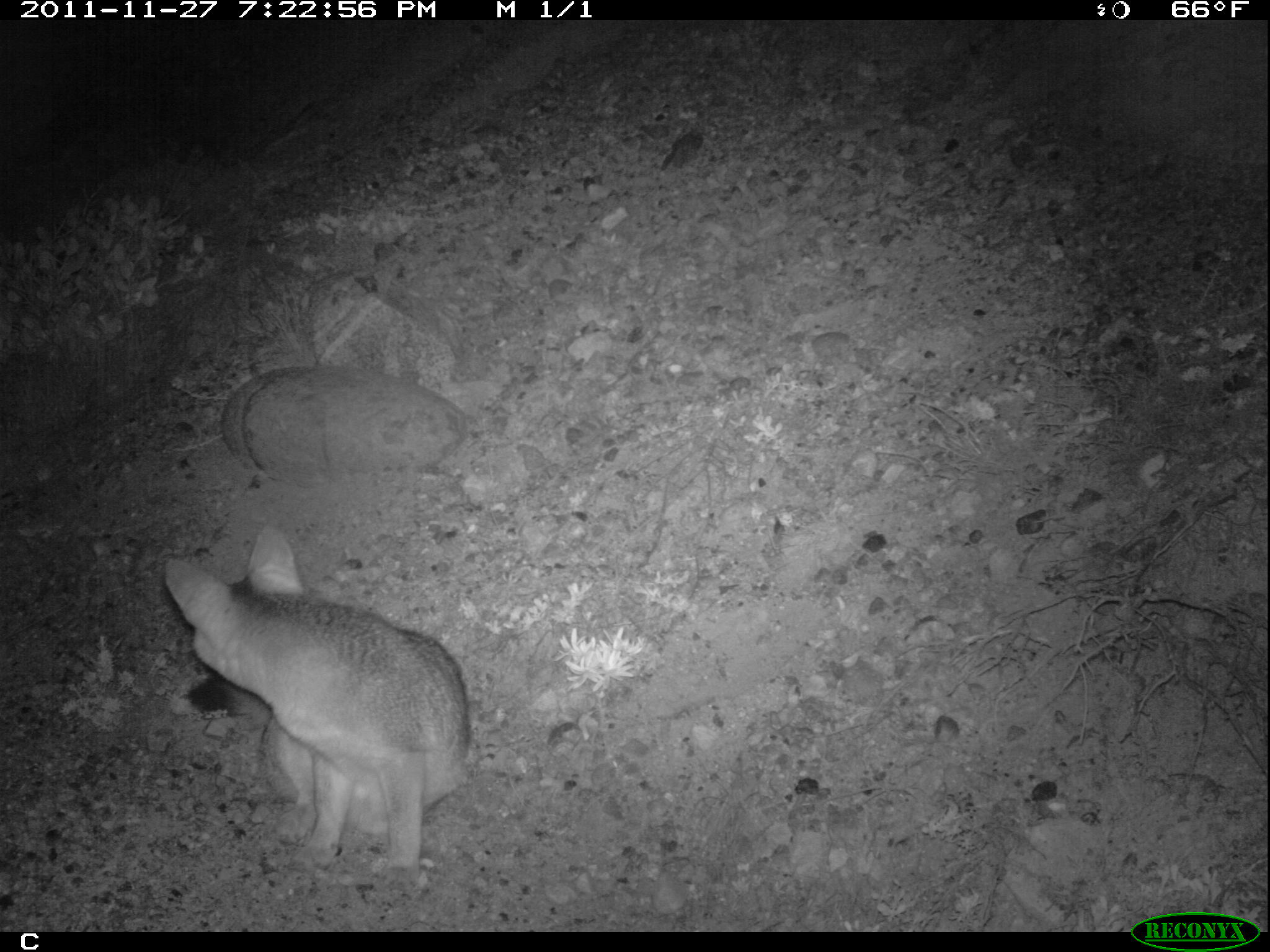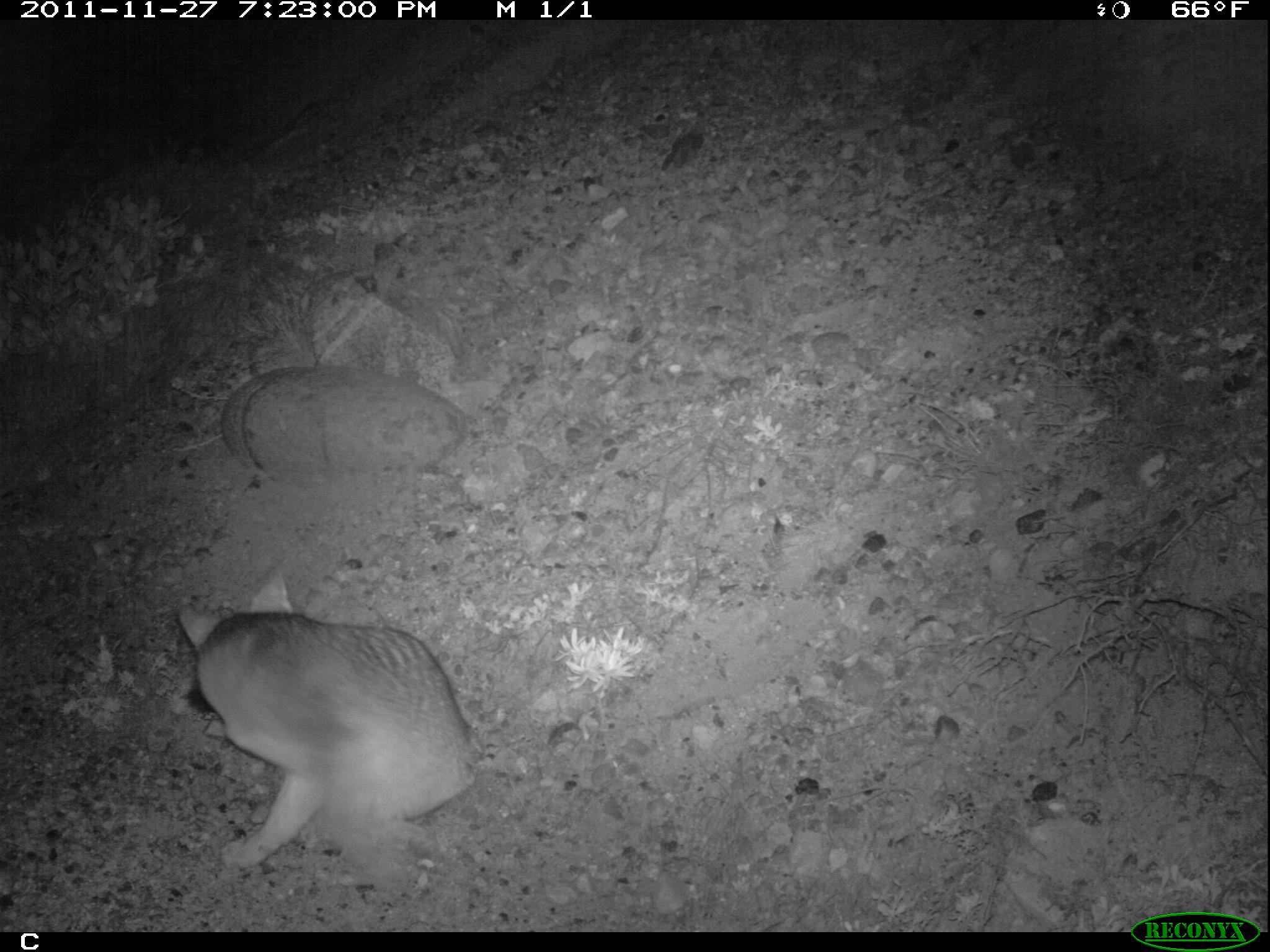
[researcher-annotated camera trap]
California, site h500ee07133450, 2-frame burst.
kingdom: Animalia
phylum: Chordata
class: Mammalia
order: Carnivora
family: Canidae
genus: Urocyon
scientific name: Urocyon littoralis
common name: island fox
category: fox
Fox (island fox) (Urocyon littoralis).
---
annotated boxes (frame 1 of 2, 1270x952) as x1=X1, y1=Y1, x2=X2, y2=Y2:
fox: x1=164, y1=527, x2=470, y2=886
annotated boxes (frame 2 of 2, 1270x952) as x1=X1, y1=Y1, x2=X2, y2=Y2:
fox: x1=175, y1=566, x2=484, y2=868